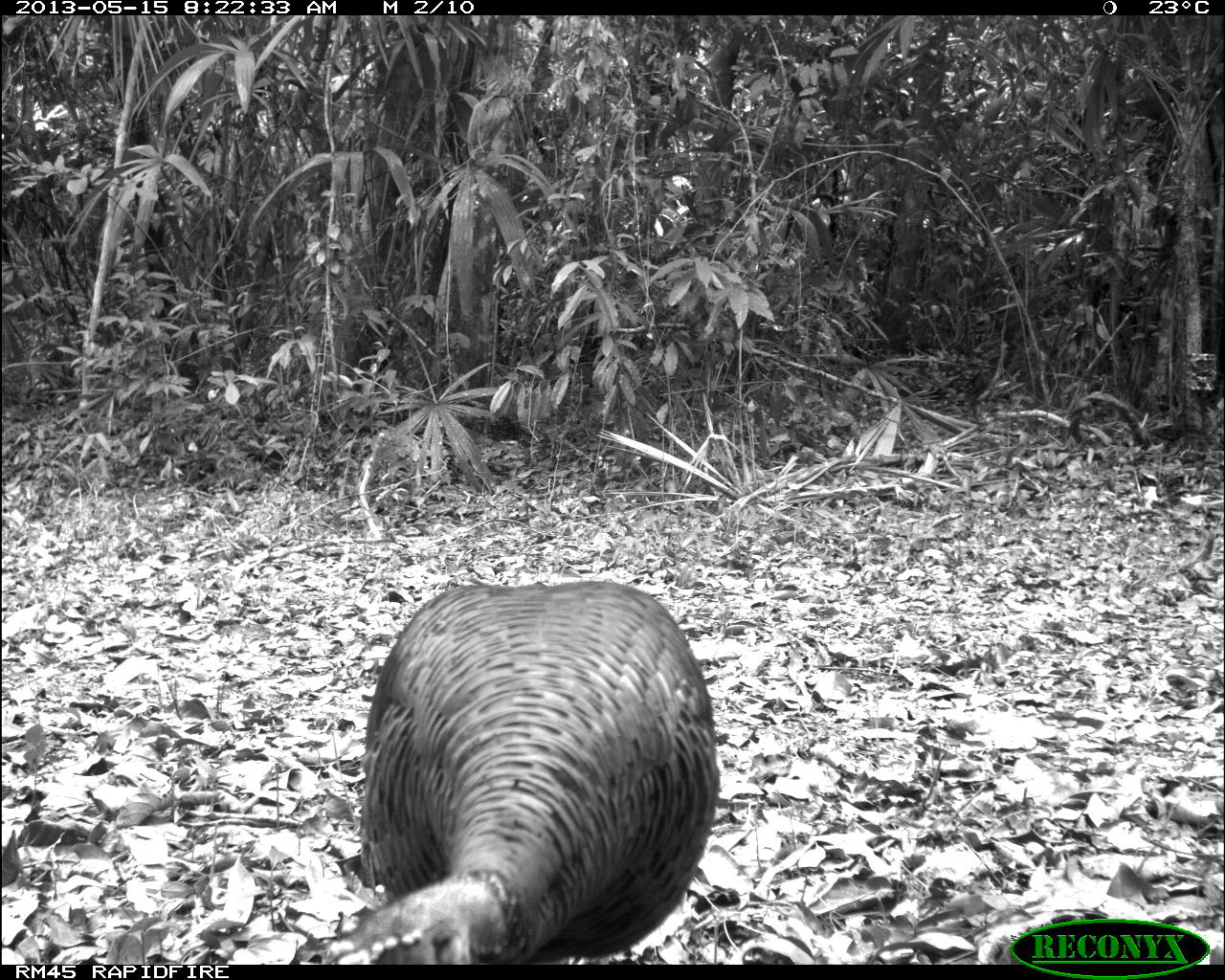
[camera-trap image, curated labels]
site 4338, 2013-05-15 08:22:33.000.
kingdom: Animalia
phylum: Chordata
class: Aves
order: Galliformes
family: Phasianidae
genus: Meleagris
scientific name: Meleagris ocellata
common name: ocellated turkey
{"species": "Meleagris ocellata (ocellated turkey)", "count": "1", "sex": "female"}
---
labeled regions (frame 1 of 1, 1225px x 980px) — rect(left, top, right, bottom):
meleagris ocellata: rect(288, 579, 720, 964)